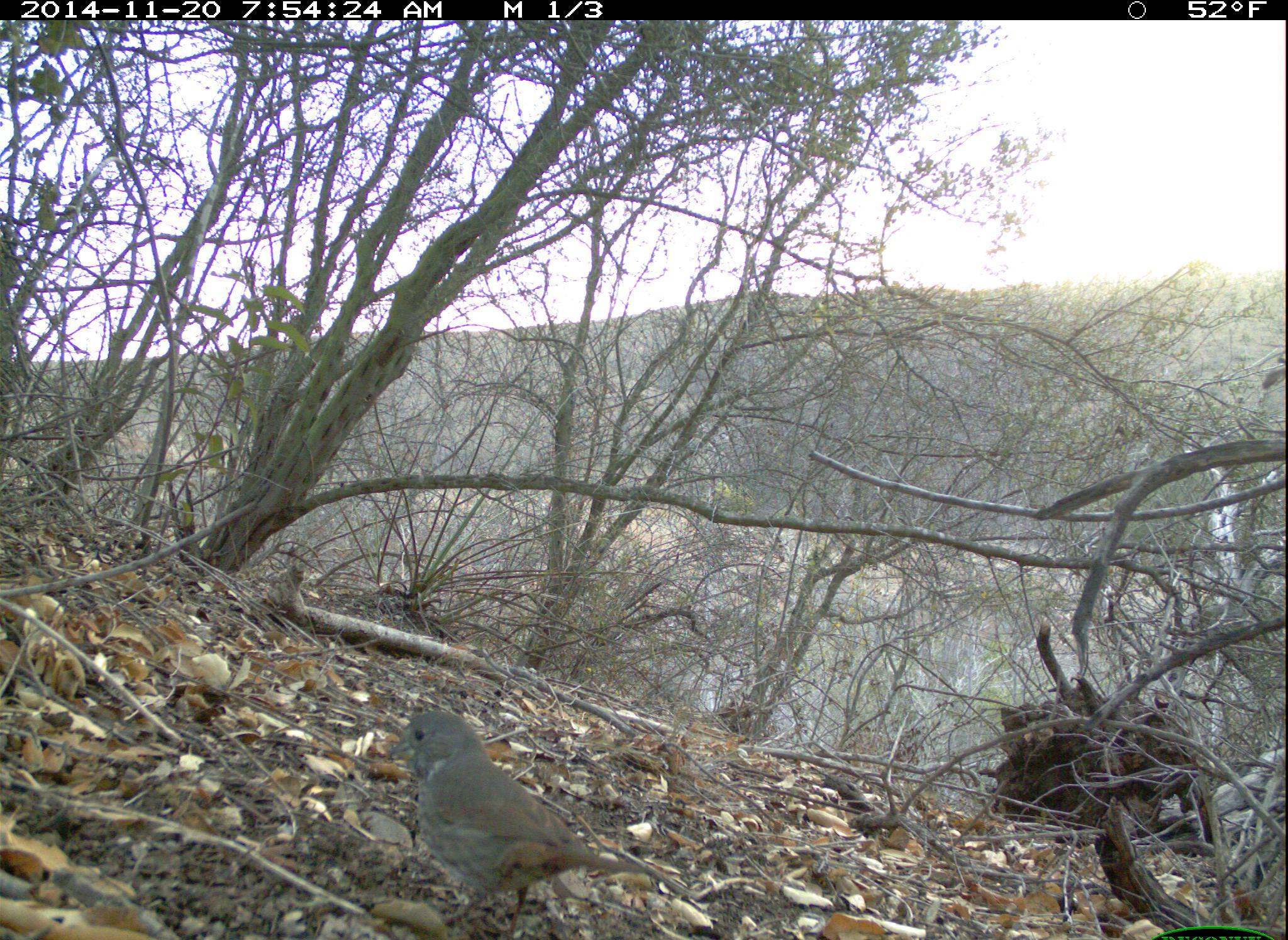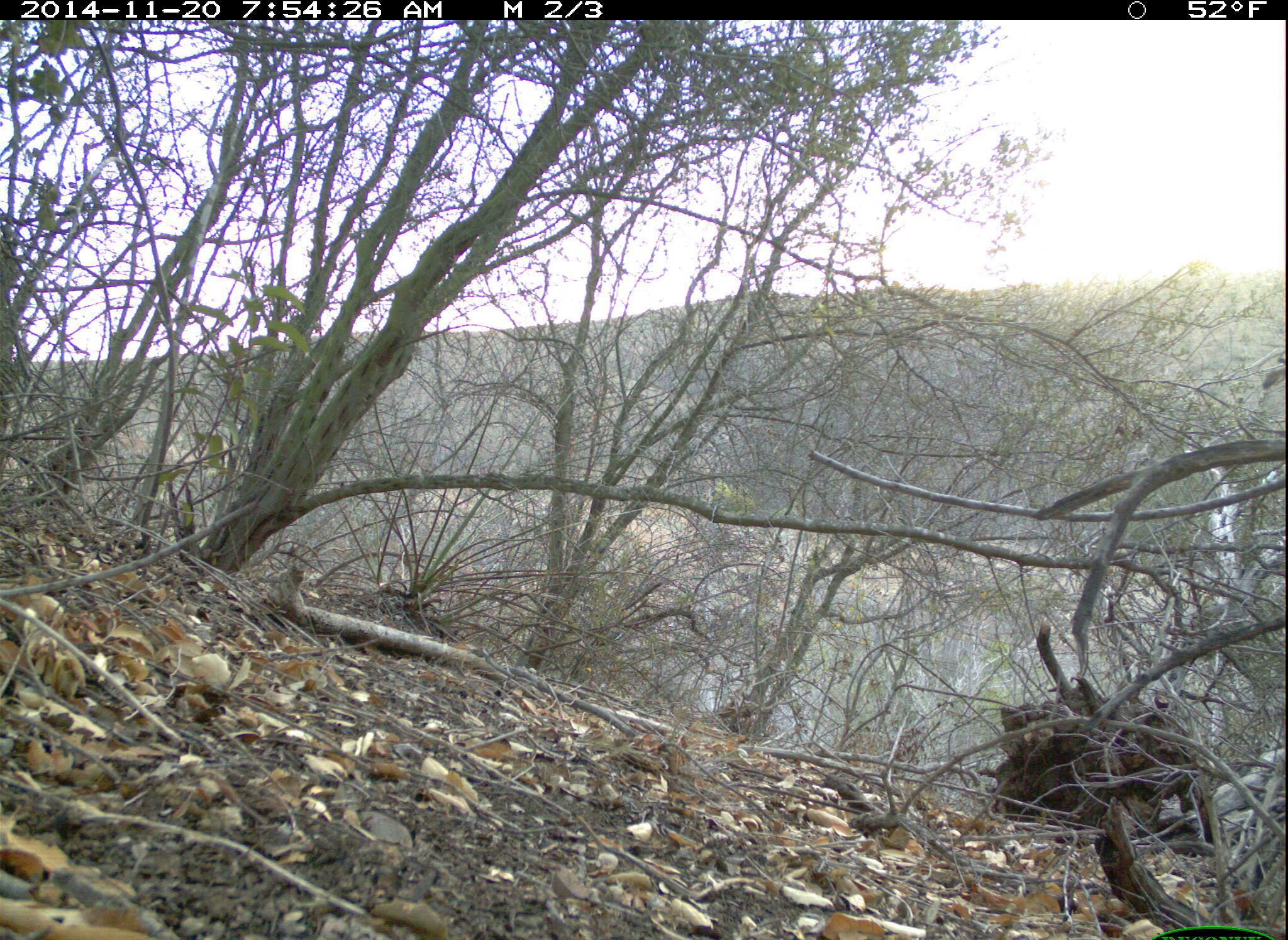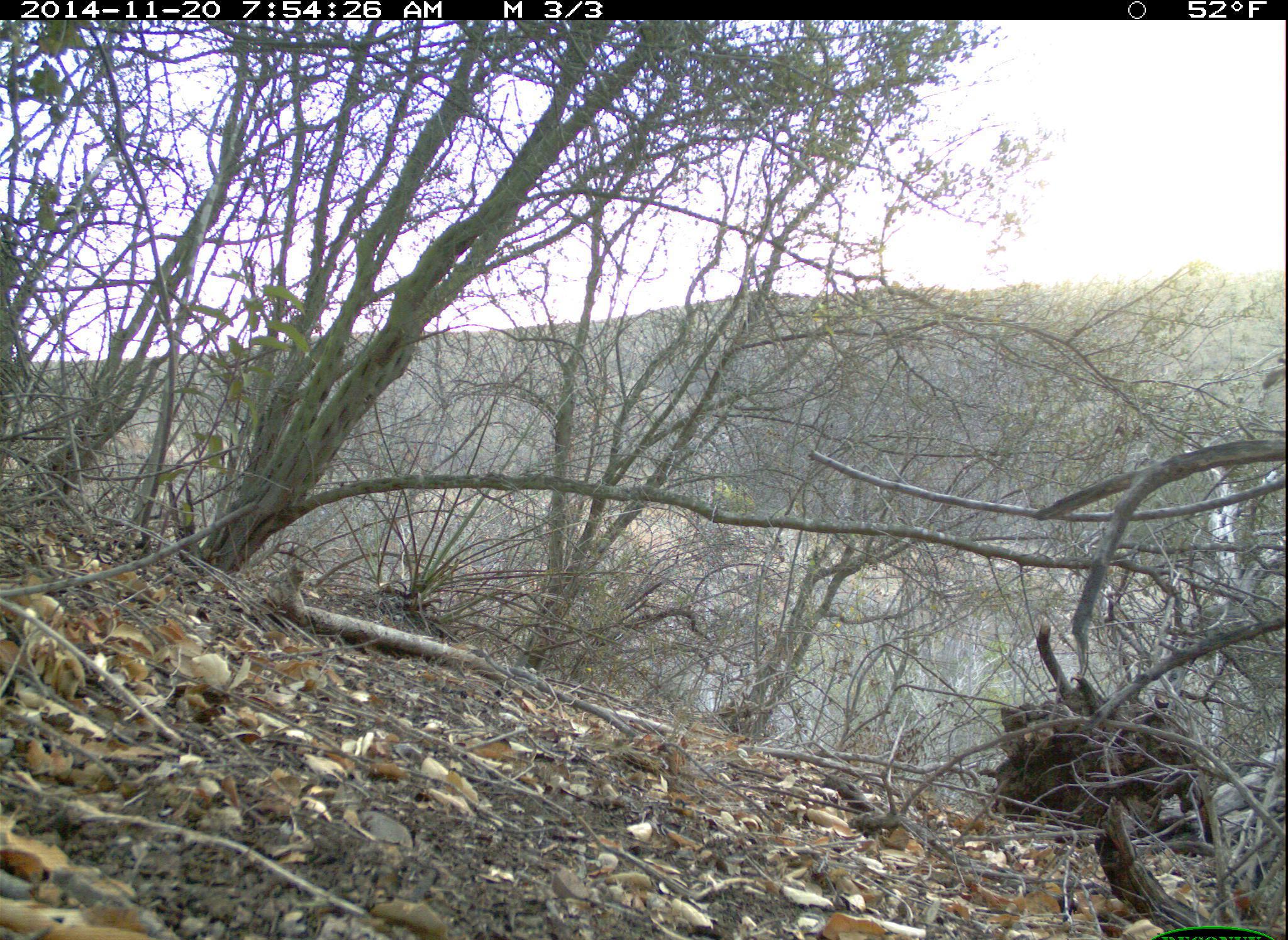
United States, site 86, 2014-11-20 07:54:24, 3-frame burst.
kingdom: Animalia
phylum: Chordata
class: Aves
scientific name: Aves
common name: bird